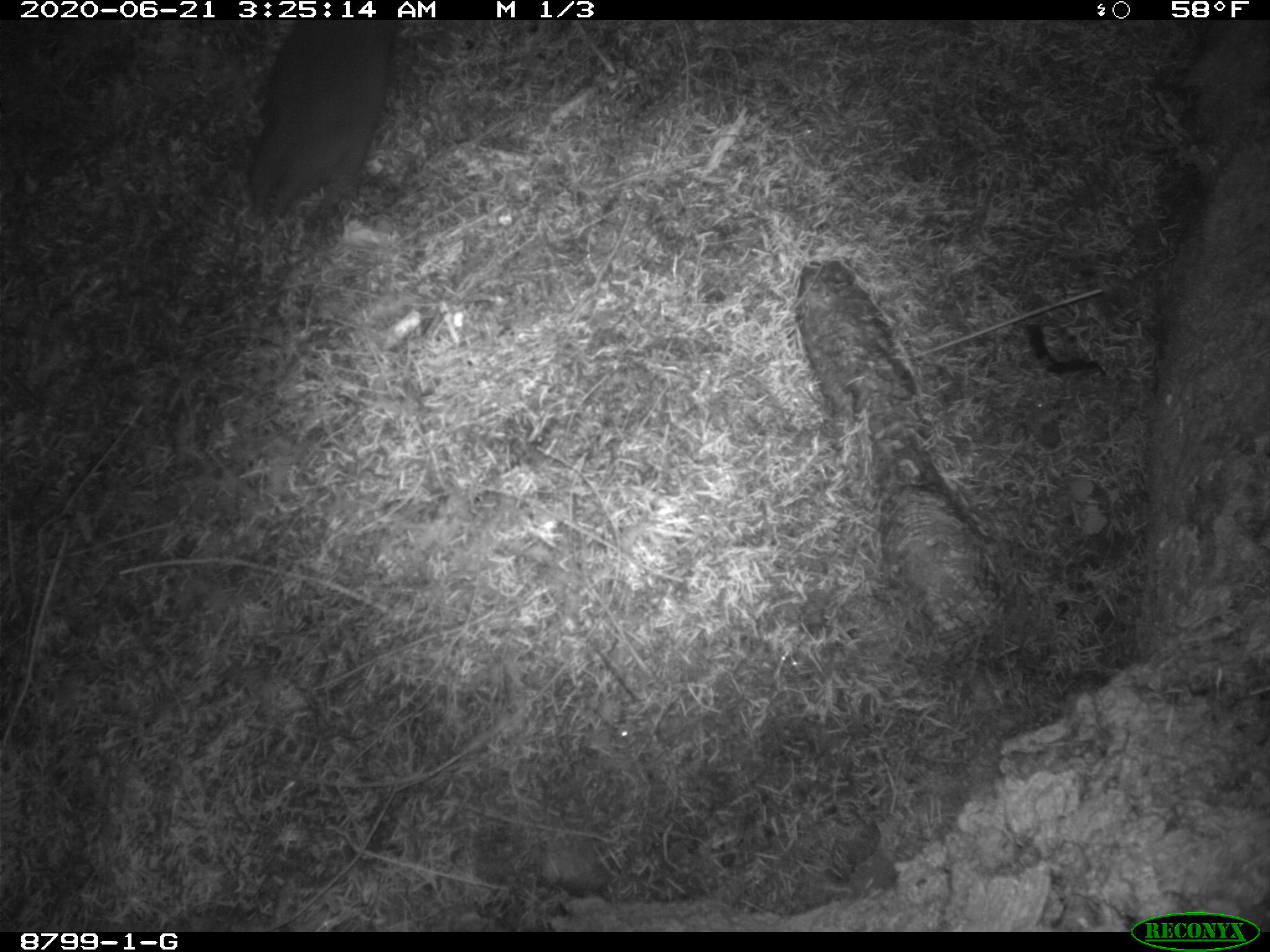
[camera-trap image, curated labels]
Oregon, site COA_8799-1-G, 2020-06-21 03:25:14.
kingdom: Animalia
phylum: Chordata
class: Mammalia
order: Rodentia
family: Aplodontiidae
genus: Aplodontia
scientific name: Aplodontia rufa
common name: mountain beaver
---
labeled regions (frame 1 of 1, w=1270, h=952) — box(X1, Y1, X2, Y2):
mountain beaver: box(232, 36, 404, 230)